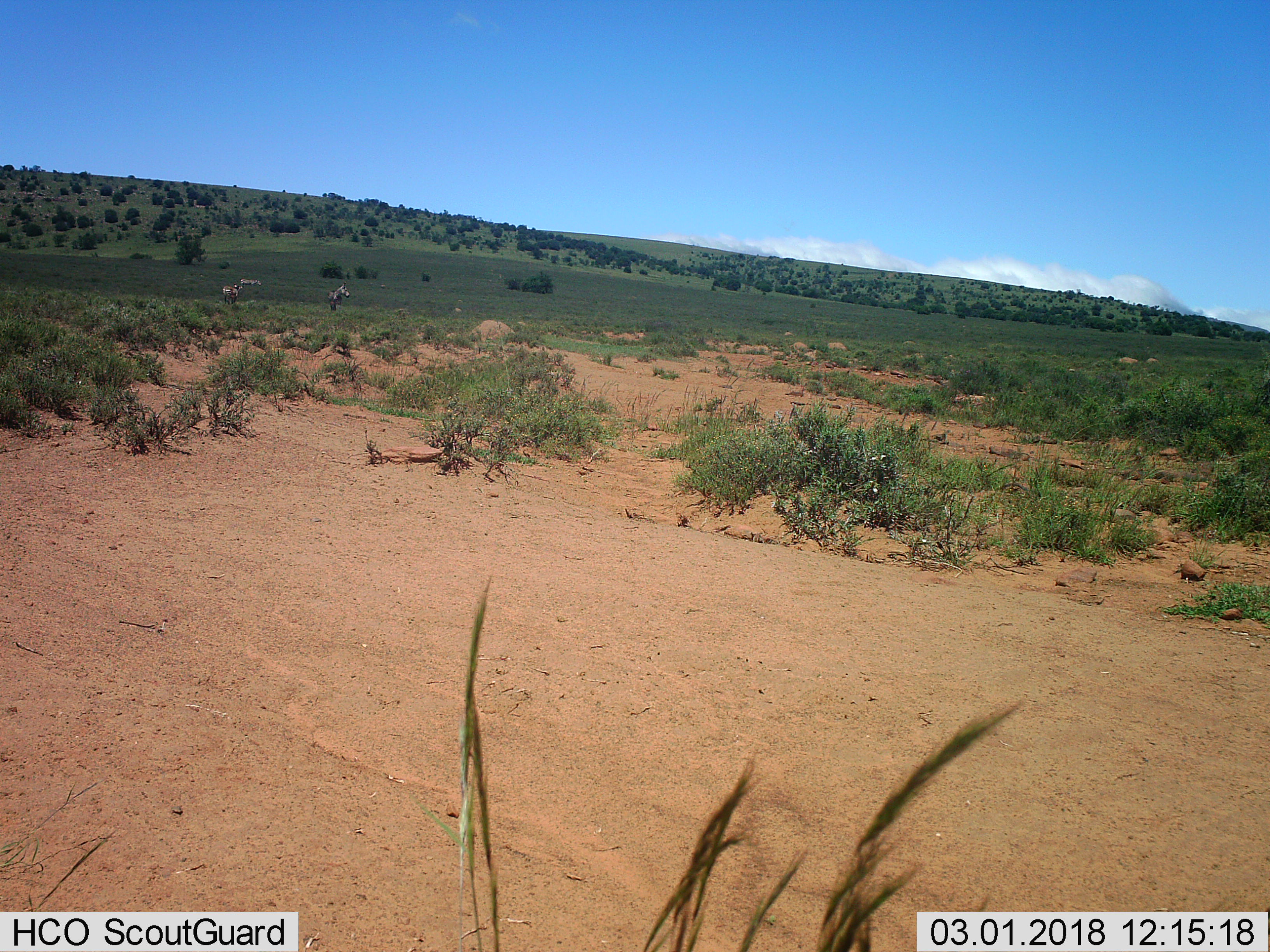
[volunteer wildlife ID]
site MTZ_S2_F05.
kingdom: Animalia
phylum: Chordata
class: Mammalia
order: Perissodactyla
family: Equidae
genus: Equus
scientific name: Equus zebra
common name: mountain zebra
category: zebramountain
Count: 3.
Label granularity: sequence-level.